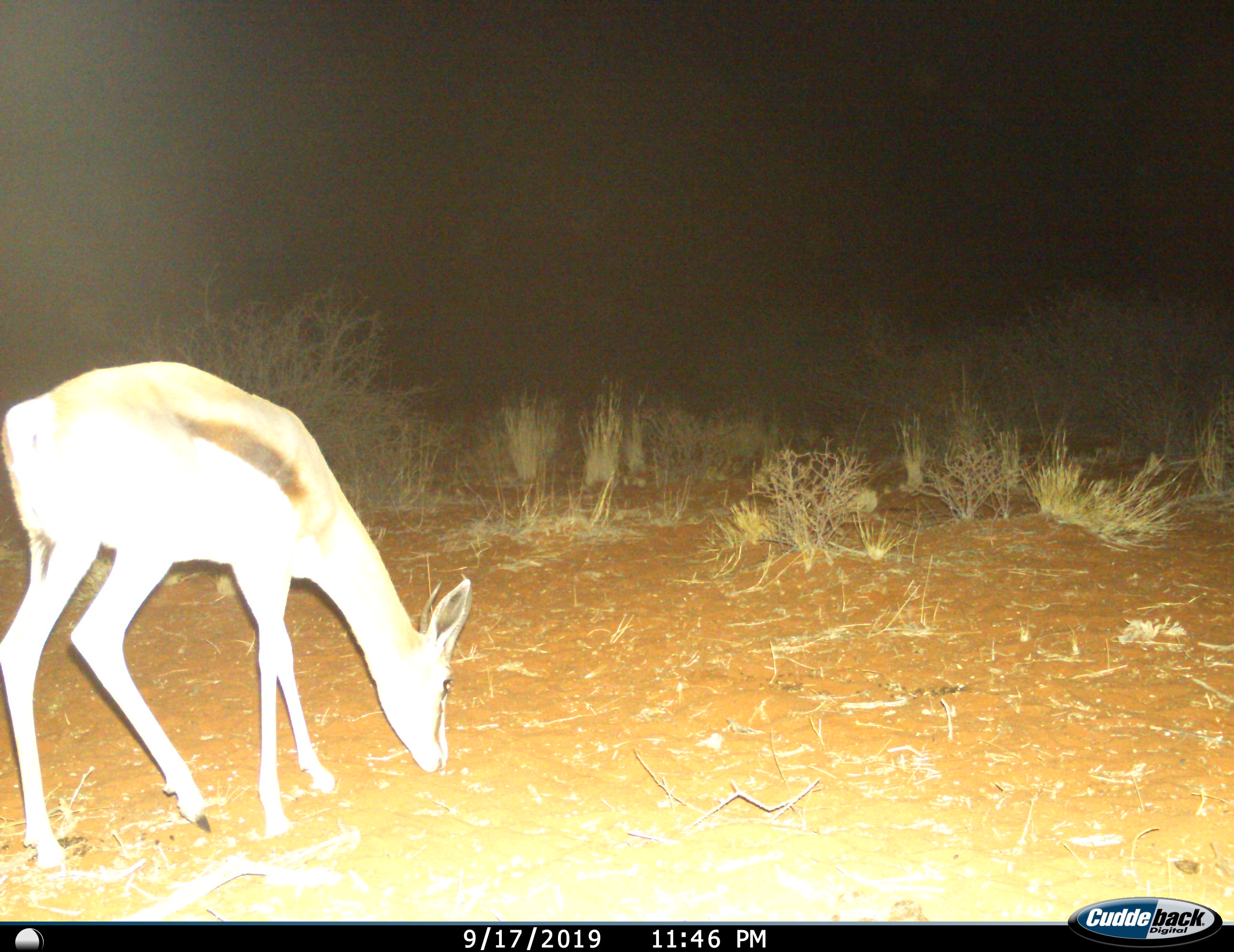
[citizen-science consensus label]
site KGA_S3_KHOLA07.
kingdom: Animalia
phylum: Chordata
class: Mammalia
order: Artiodactyla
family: Bovidae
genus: Antidorcas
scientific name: Antidorcas marsupialis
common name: springbok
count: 1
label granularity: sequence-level